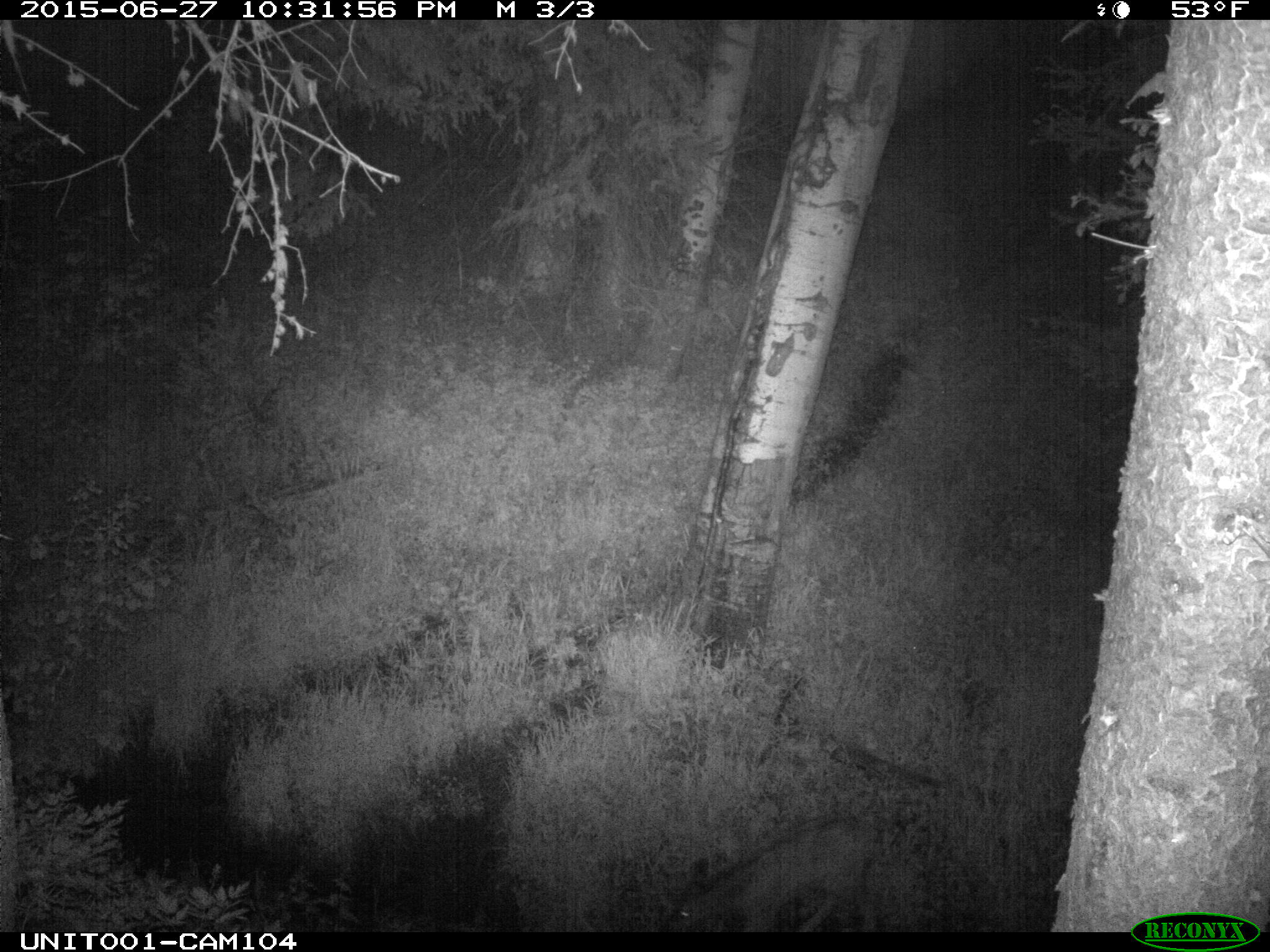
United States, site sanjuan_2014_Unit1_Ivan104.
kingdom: Animalia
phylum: Chordata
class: Mammalia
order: Artiodactyla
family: Cervidae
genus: Cervus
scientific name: Cervus elaphus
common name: red deer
Cervus elaphus (red deer).